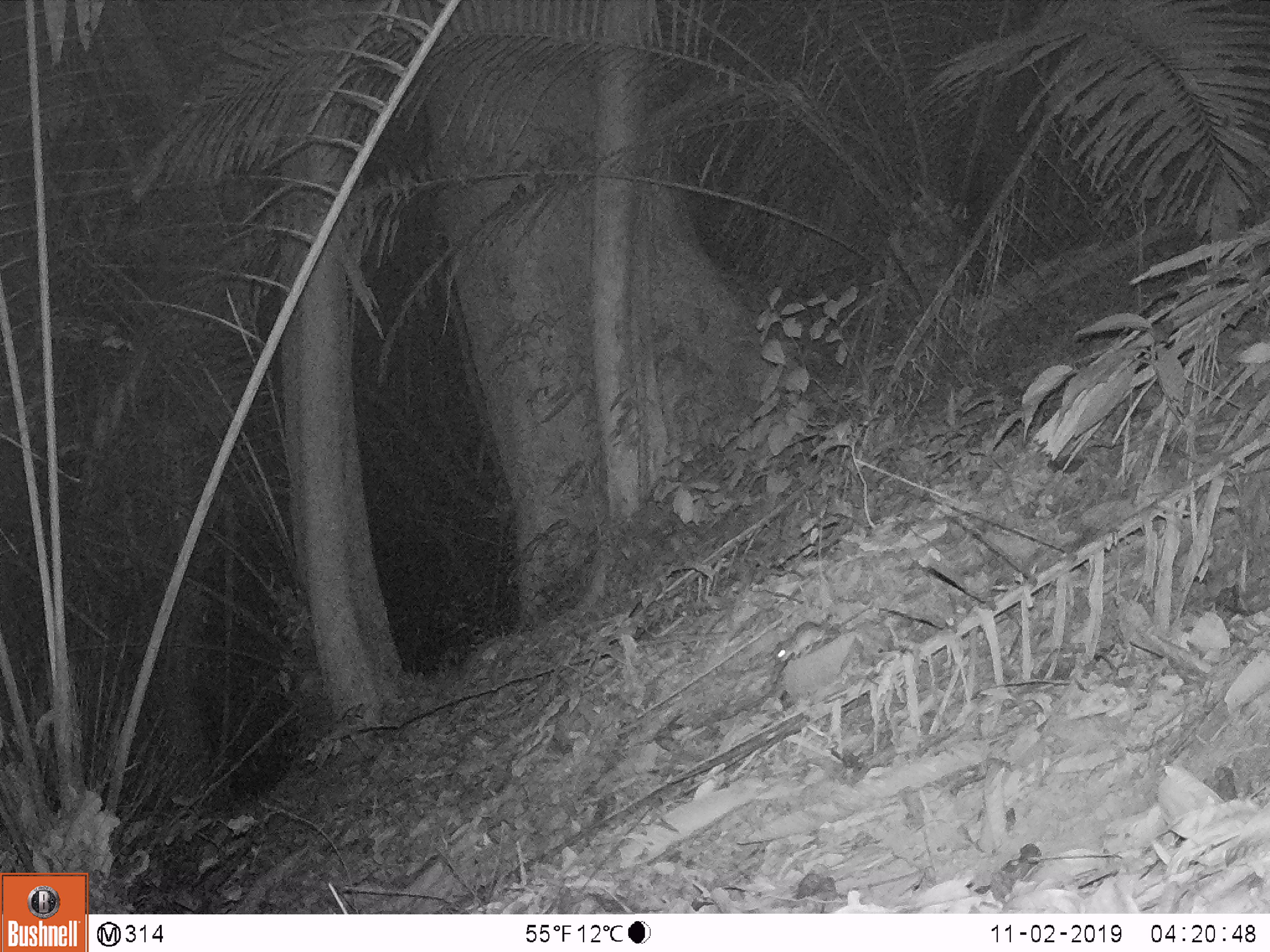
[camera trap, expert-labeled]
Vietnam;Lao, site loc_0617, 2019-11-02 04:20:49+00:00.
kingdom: Animalia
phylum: Chordata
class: Mammalia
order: Rodentia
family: Muridae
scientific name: Muridae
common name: old-world mice and rats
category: unidentified murid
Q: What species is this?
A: Unidentified murid (old-world mice and rats) (Muridae).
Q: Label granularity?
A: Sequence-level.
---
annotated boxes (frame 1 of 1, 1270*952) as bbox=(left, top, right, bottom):
unidentified murid: bbox=(773, 606, 871, 663)